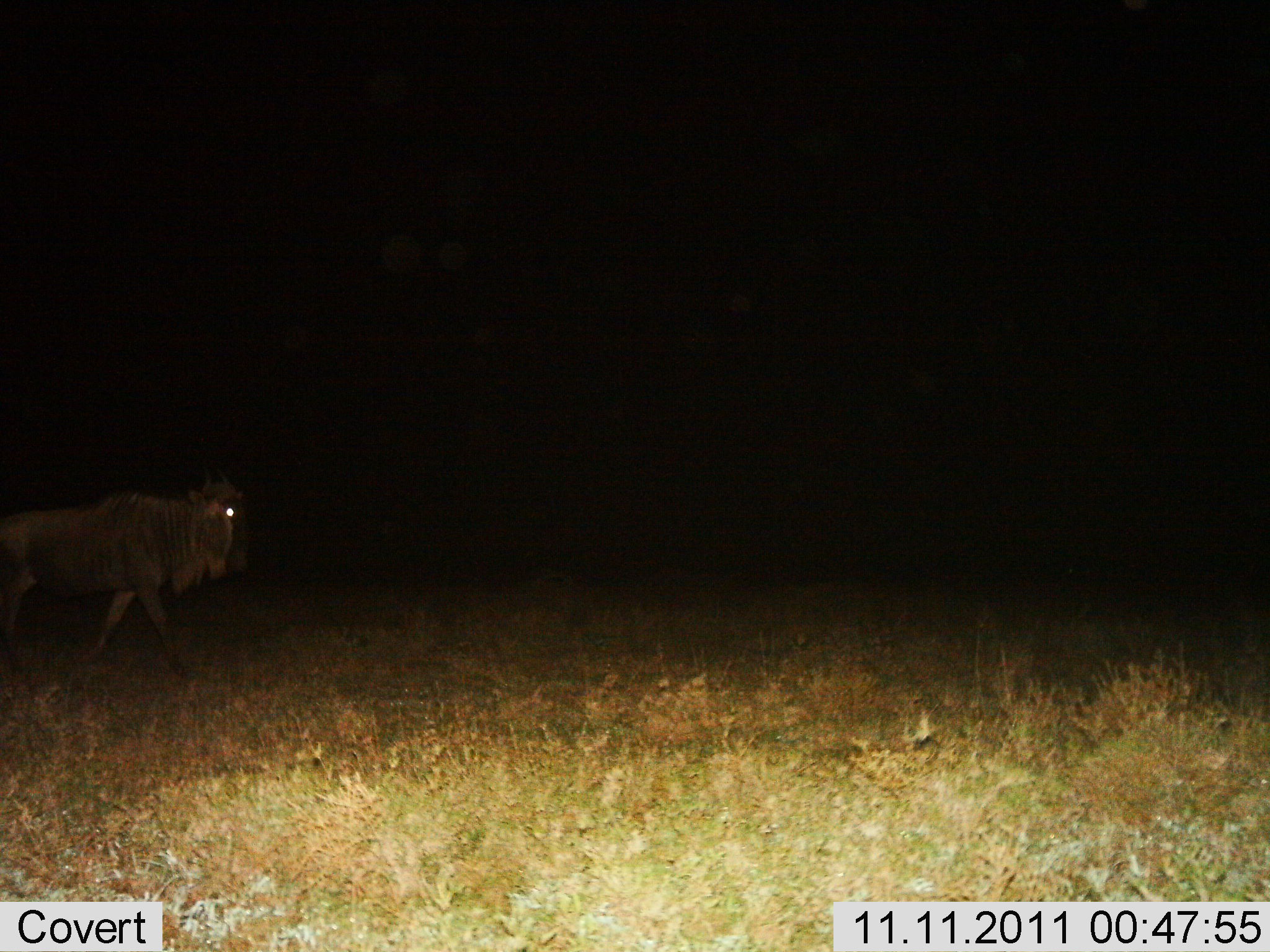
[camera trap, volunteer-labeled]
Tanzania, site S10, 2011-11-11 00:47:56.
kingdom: Animalia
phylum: Chordata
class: Mammalia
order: Artiodactyla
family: Bovidae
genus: Connochaetes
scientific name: Connochaetes taurinus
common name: blue wildebeest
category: wildebeest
Wildebeest (blue wildebeest) (Connochaetes taurinus), count 1. Behavior (volunteer vote fractions): standing 0%, resting 0%, moving 100%, interacting 0%. Young present (vote fraction): 0%. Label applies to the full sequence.